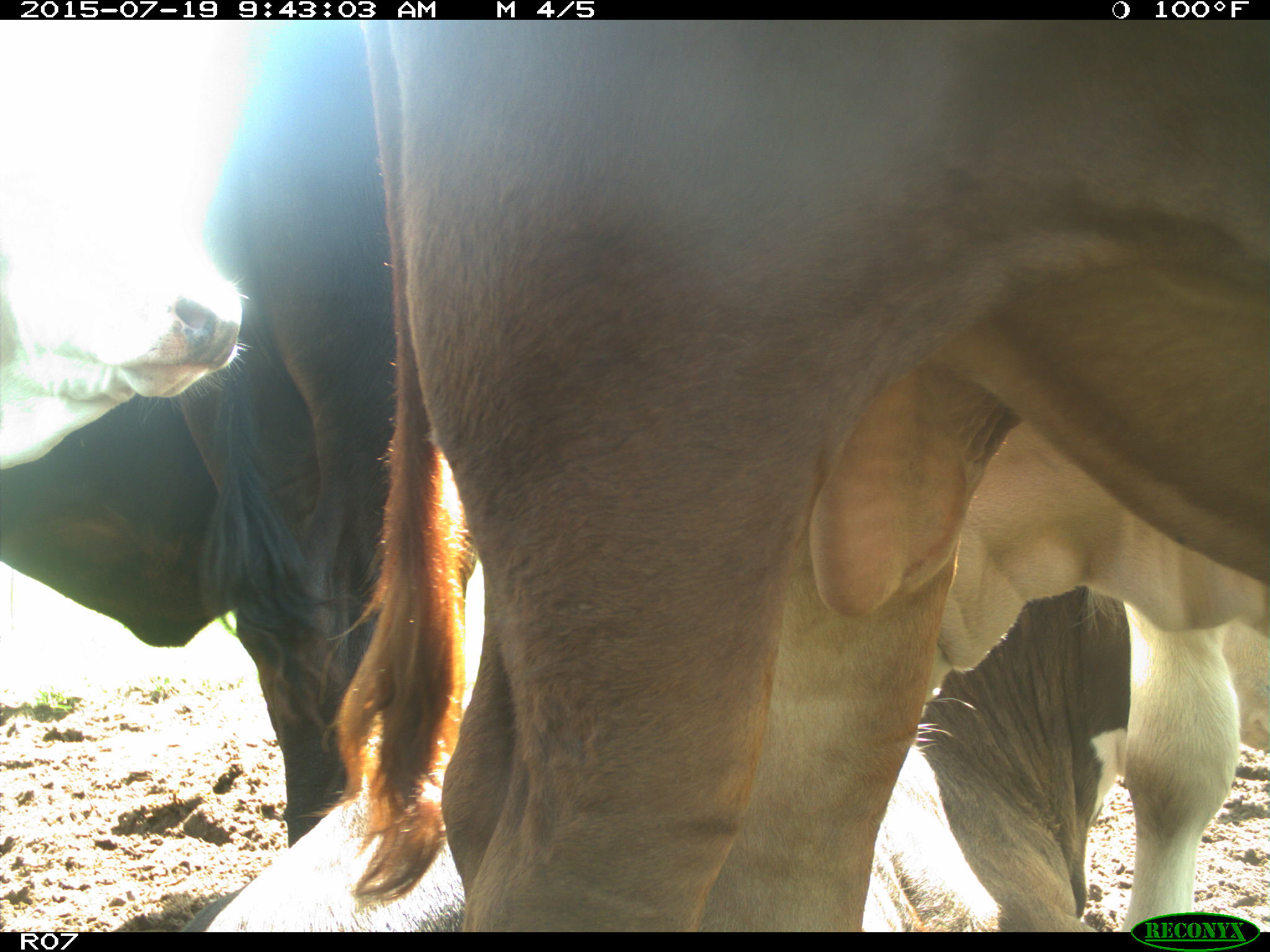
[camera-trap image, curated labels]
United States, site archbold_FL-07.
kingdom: Animalia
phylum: Chordata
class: Mammalia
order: Artiodactyla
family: Bovidae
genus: Bos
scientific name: Bos taurus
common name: domestic cow